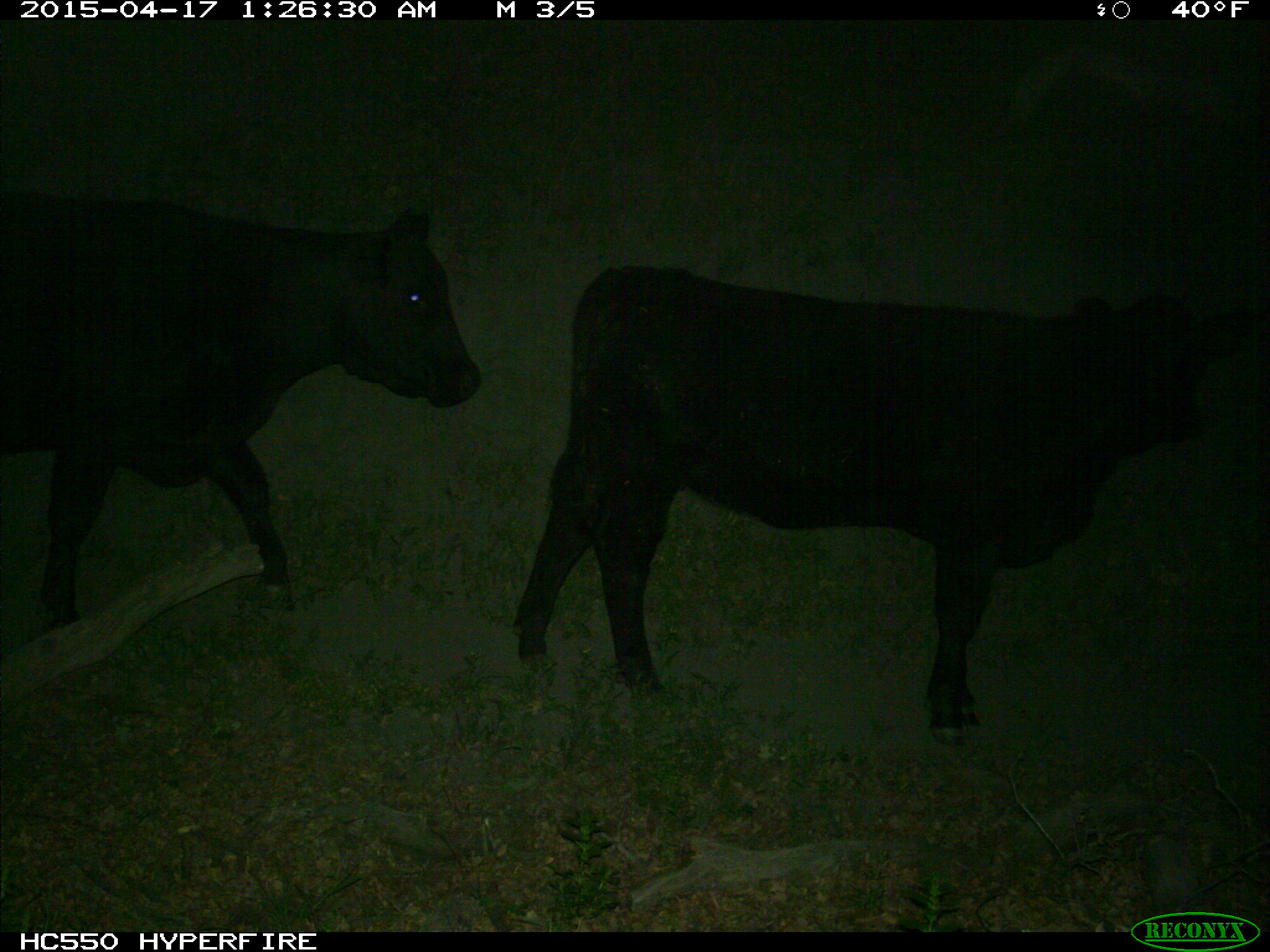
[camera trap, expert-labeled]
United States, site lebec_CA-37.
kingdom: Animalia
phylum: Chordata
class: Mammalia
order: Artiodactyla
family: Bovidae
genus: Bos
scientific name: Bos taurus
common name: domestic cow